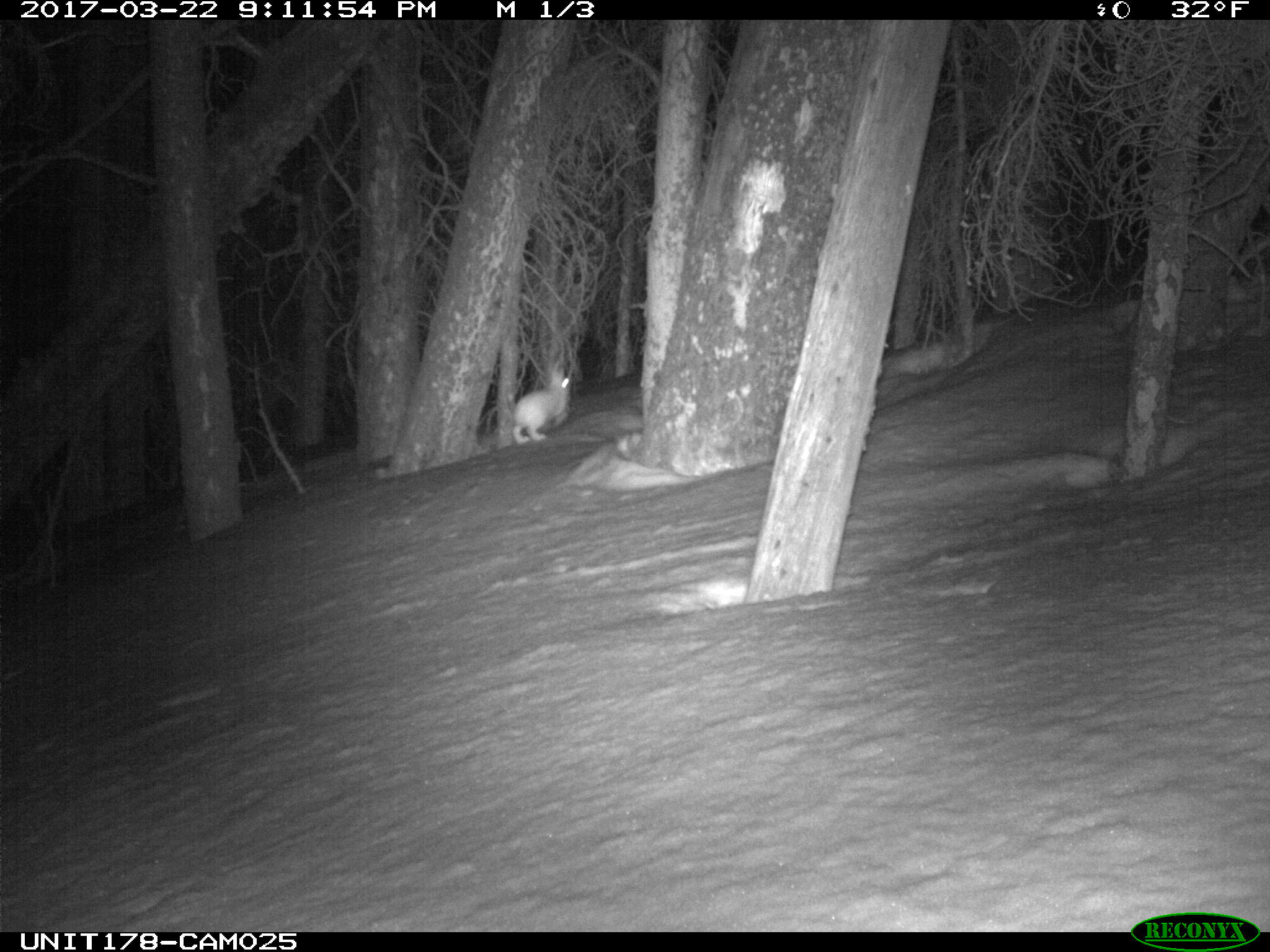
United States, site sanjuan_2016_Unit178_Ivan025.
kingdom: Animalia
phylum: Chordata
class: Mammalia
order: Lagomorpha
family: Leporidae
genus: Lepus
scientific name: Lepus americanus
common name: snowshoe hare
Lepus americanus (snowshoe hare).